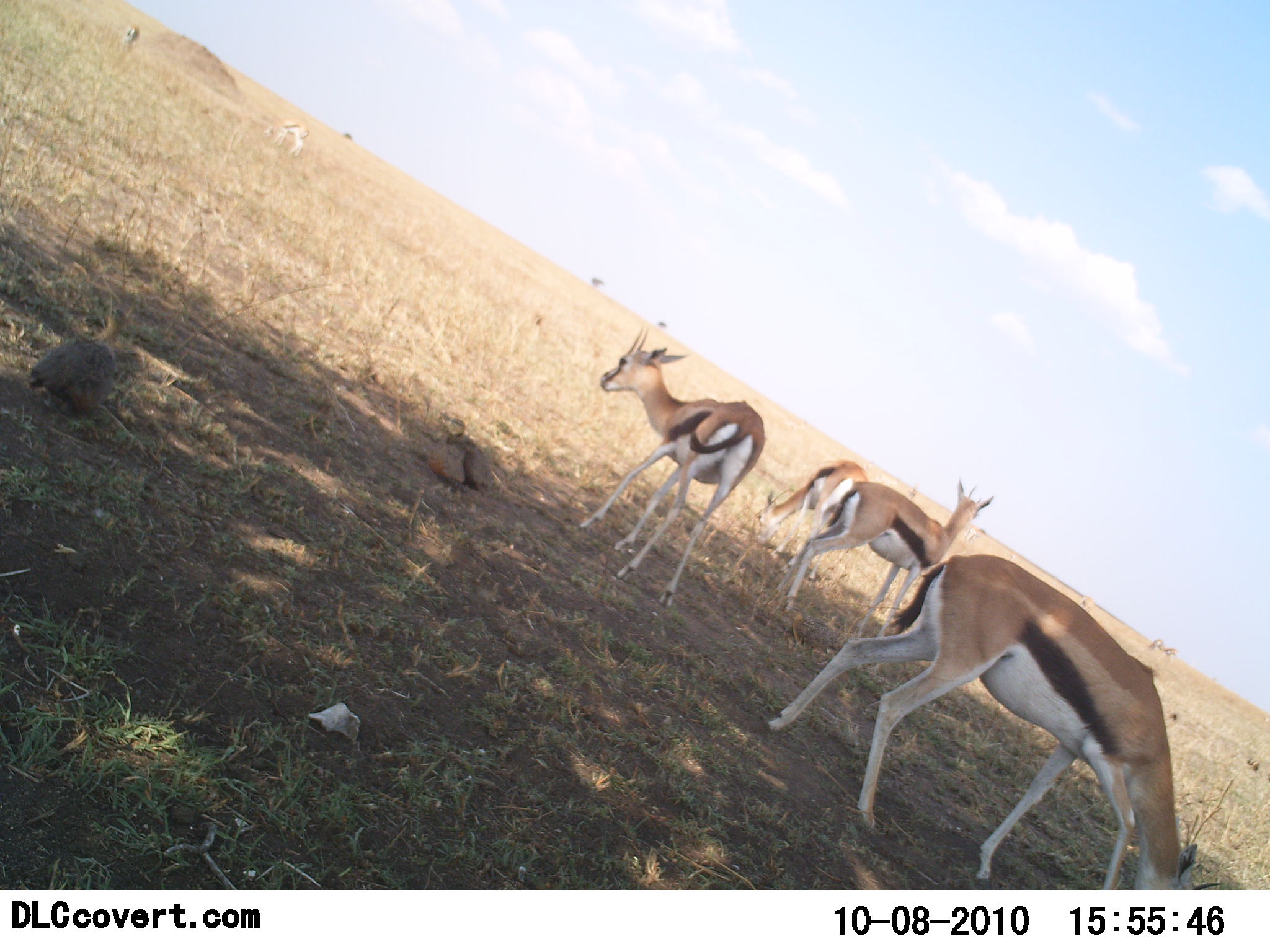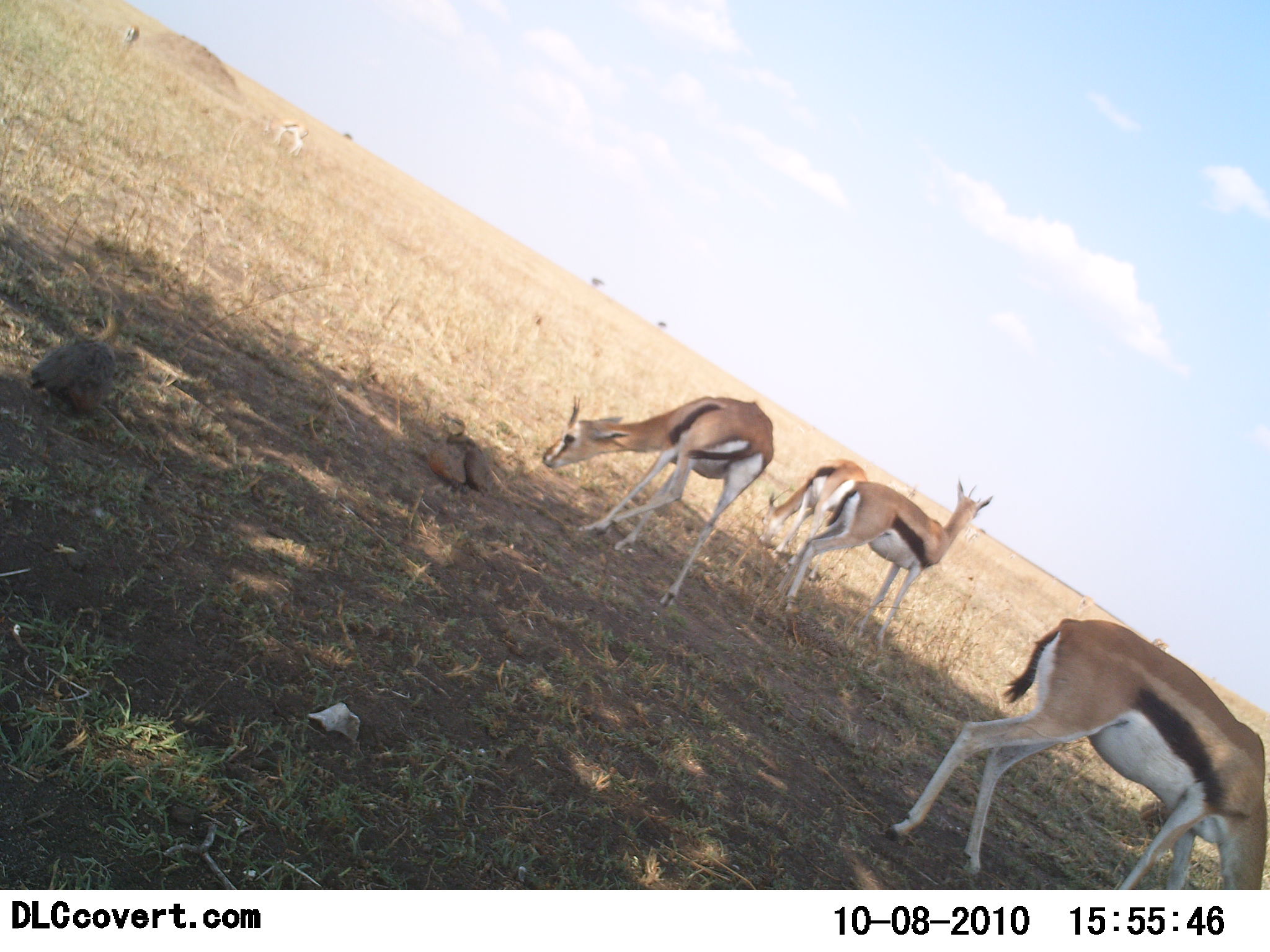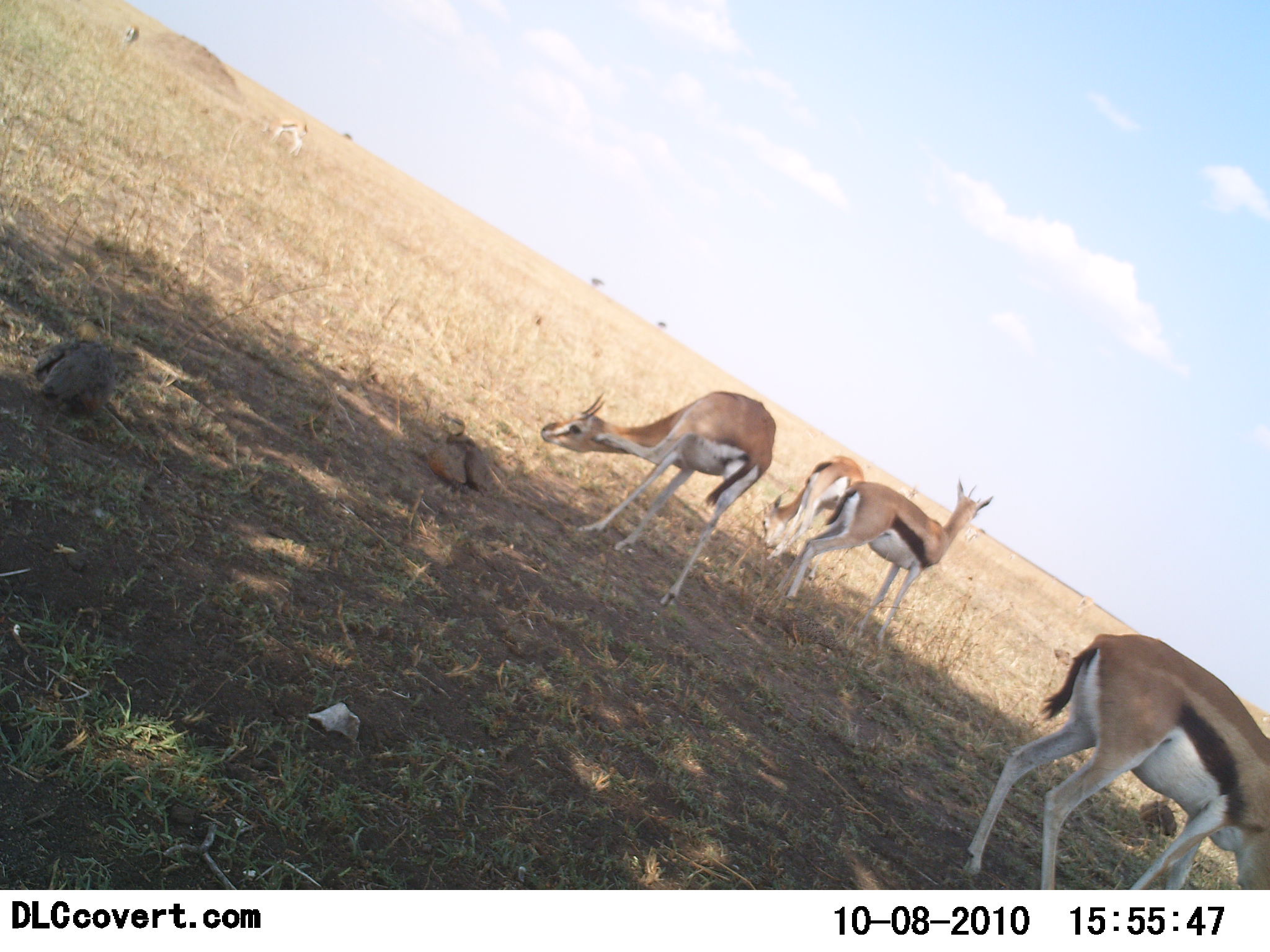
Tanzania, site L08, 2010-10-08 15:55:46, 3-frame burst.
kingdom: Animalia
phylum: Chordata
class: Mammalia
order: Artiodactyla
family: Bovidae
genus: Eudorcas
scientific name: Eudorcas thomsonii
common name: thomson's gazelle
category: gazellethomsons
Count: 4.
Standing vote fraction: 80%.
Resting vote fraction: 0%.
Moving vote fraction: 16%.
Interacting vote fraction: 8%.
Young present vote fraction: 4%.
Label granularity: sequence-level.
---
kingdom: Animalia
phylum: Chordata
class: Aves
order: Galliformes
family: Numididae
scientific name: Numididae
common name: guinea fowl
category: guineafowl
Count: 1.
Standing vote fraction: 20%.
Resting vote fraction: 20%.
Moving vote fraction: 20%.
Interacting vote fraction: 20%.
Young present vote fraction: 0%.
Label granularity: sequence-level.